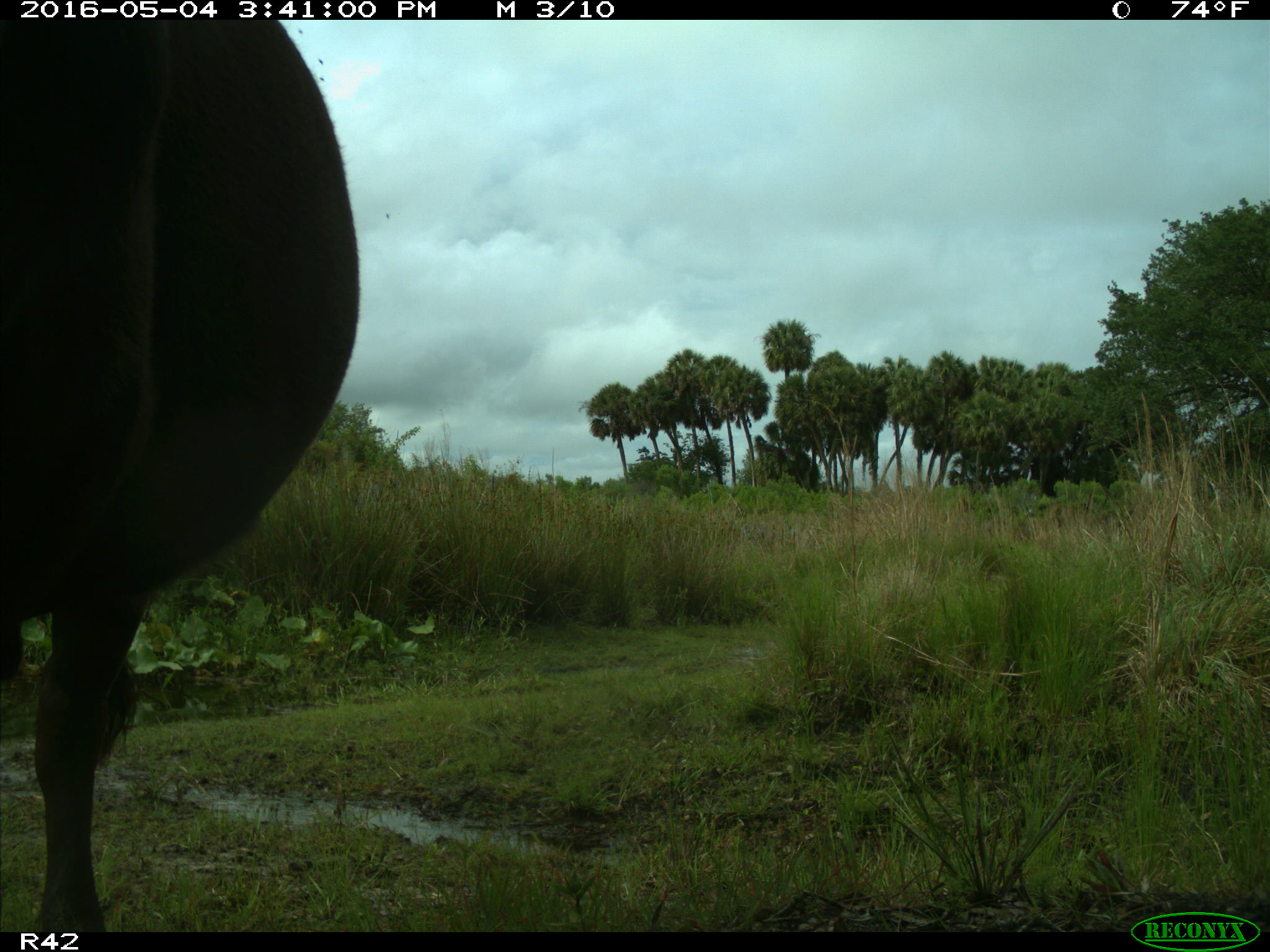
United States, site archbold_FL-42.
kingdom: Animalia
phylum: Chordata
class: Mammalia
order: Artiodactyla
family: Bovidae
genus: Bos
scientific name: Bos taurus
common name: domestic cow